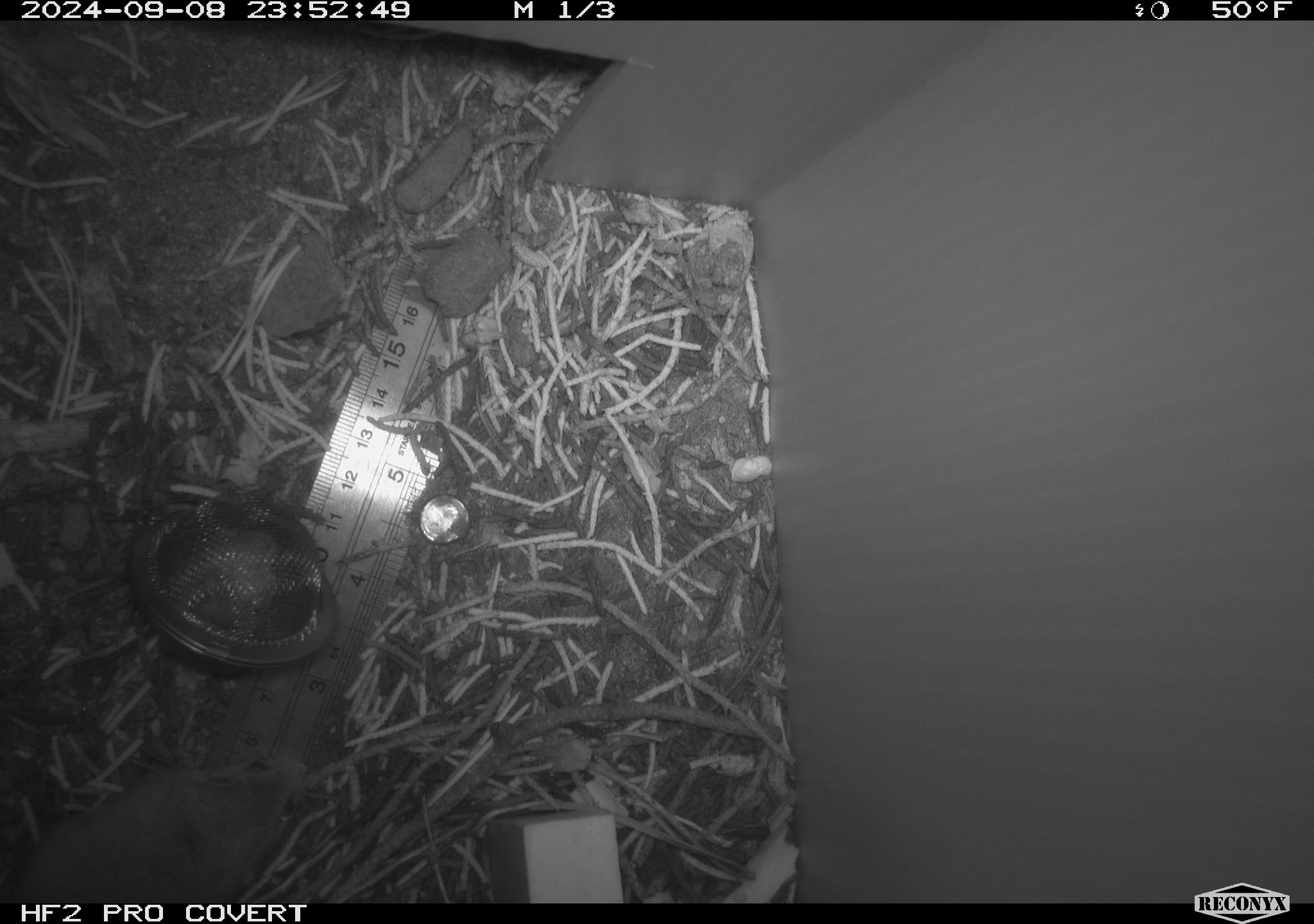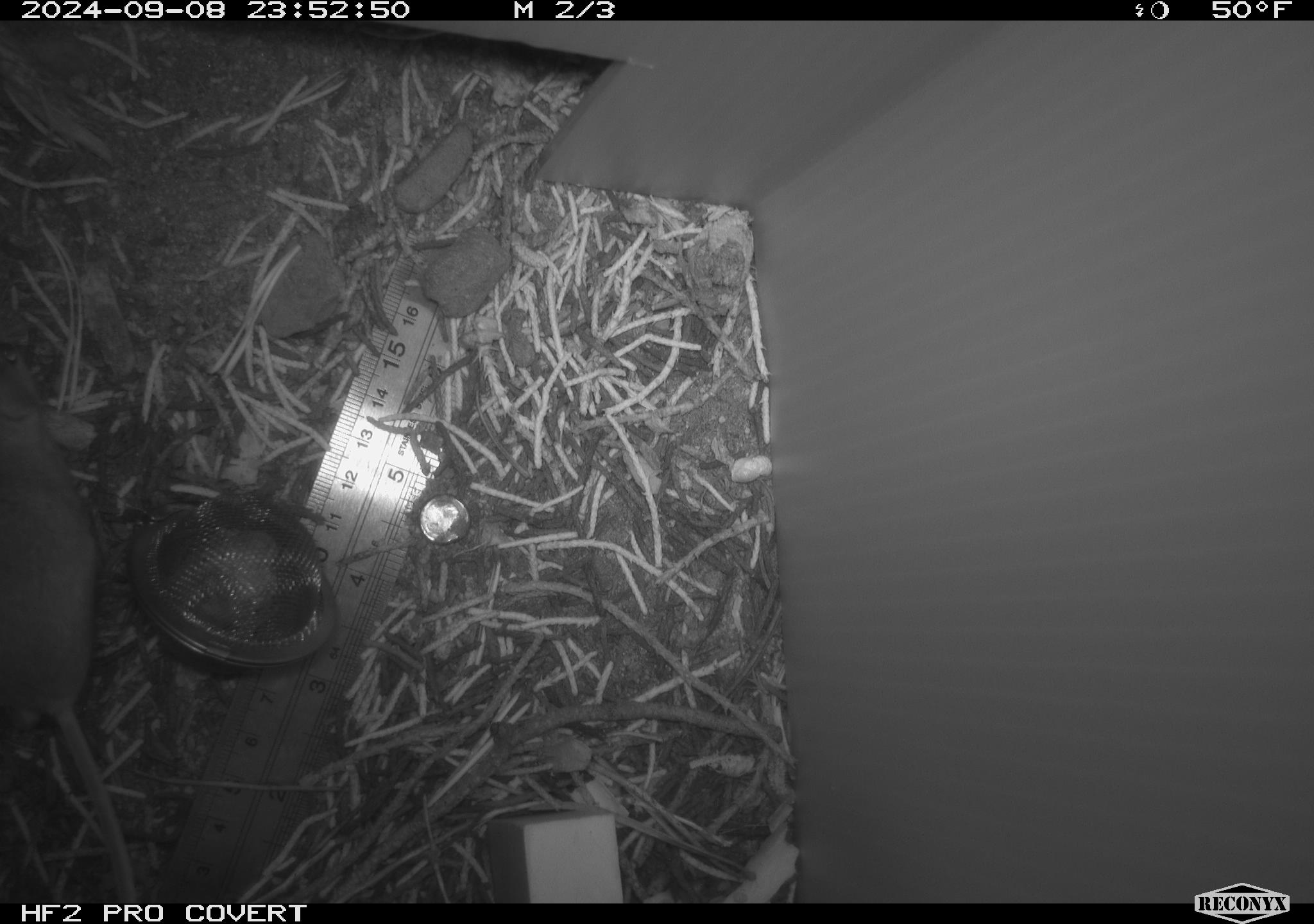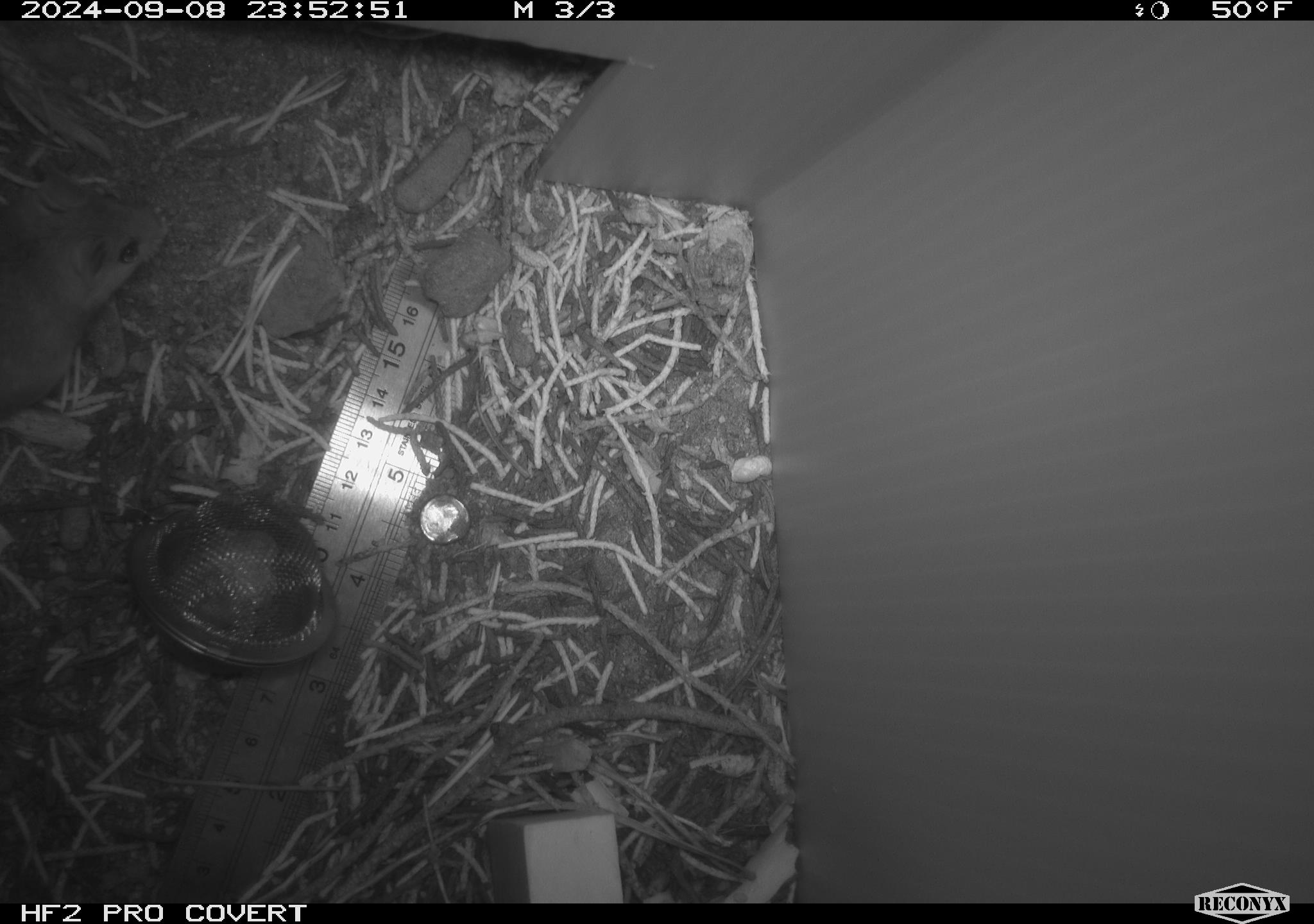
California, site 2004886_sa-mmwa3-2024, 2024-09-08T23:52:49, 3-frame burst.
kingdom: Animalia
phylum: Chordata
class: Mammalia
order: Rodentia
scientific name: Rodentia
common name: mouse species